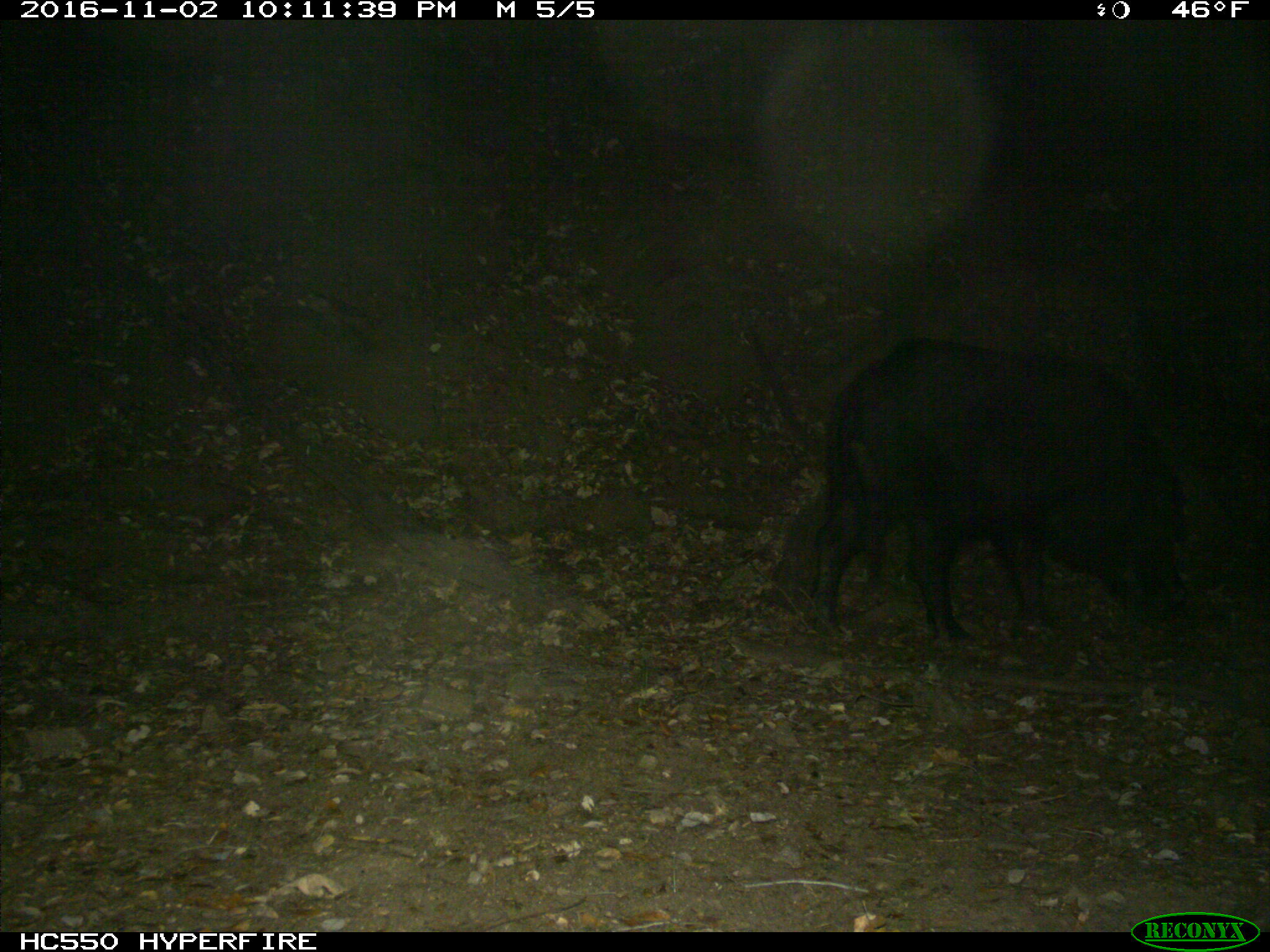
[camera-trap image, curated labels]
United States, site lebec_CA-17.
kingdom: Animalia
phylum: Chordata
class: Mammalia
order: Artiodactyla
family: Suidae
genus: Sus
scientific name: Sus scrofa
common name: wild boar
Sus scrofa (wild boar).